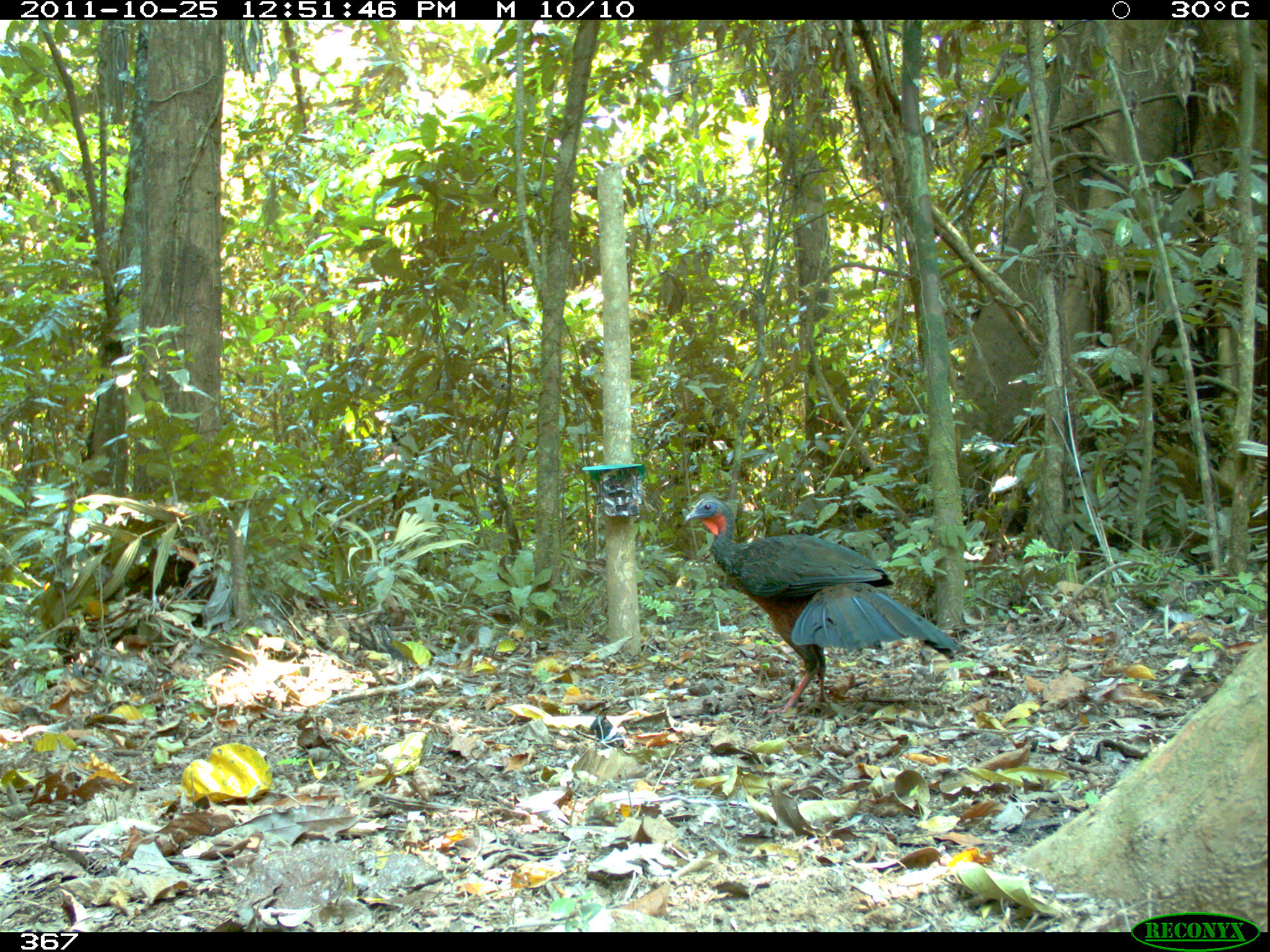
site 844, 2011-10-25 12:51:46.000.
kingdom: Animalia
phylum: Chordata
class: Aves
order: Galliformes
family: Cracidae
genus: Penelope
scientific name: Penelope jacquacu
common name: spix's guan